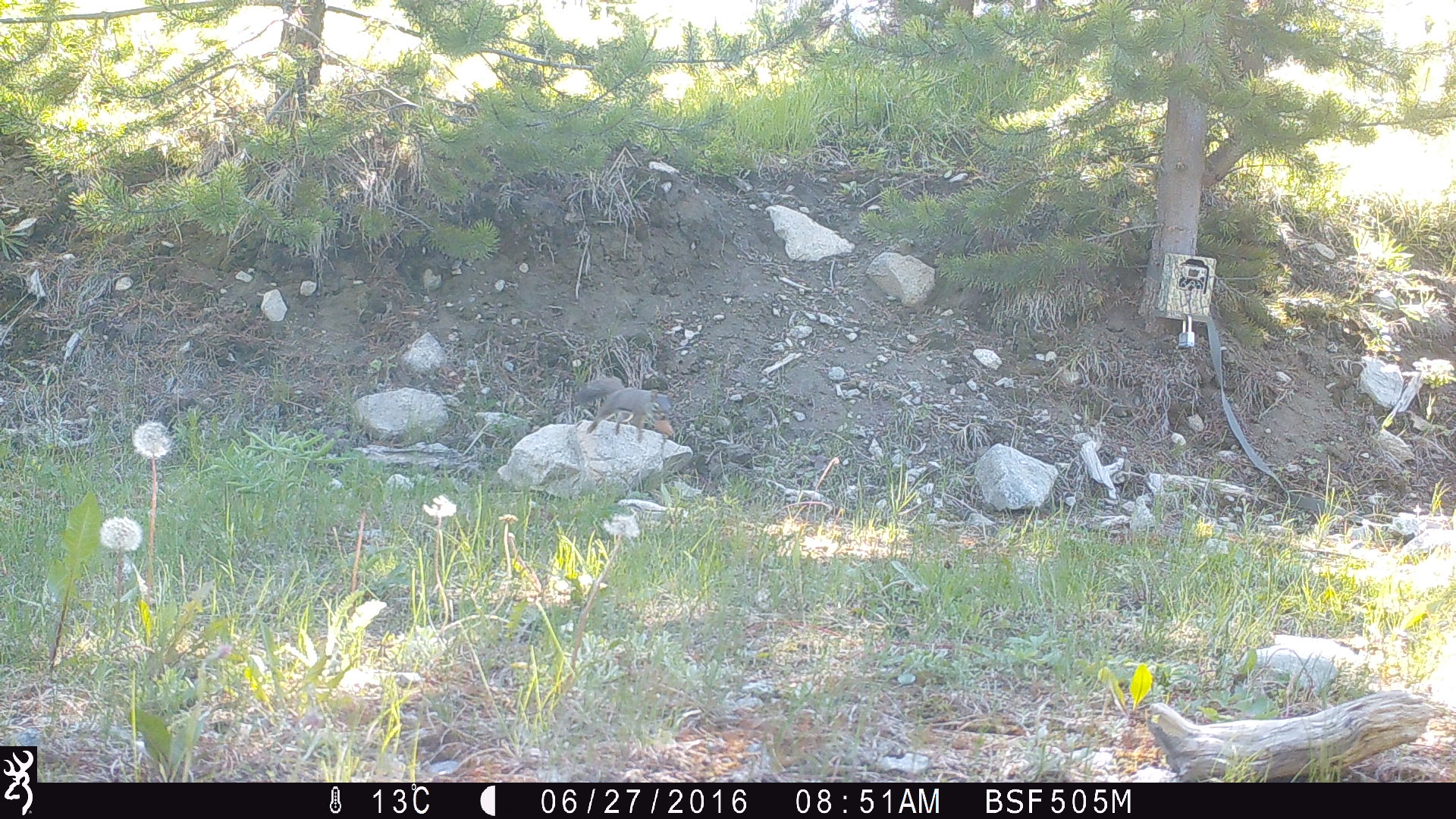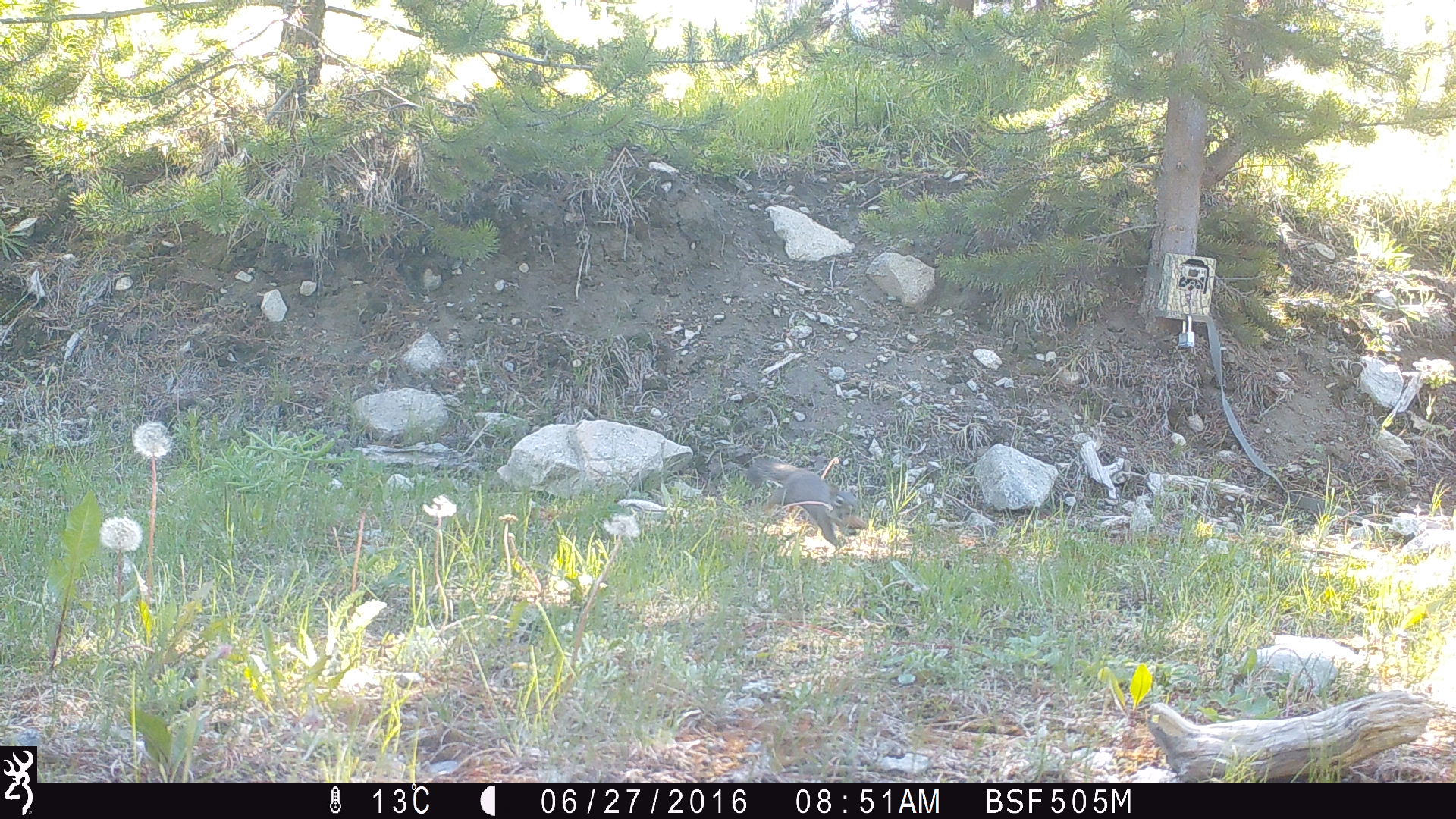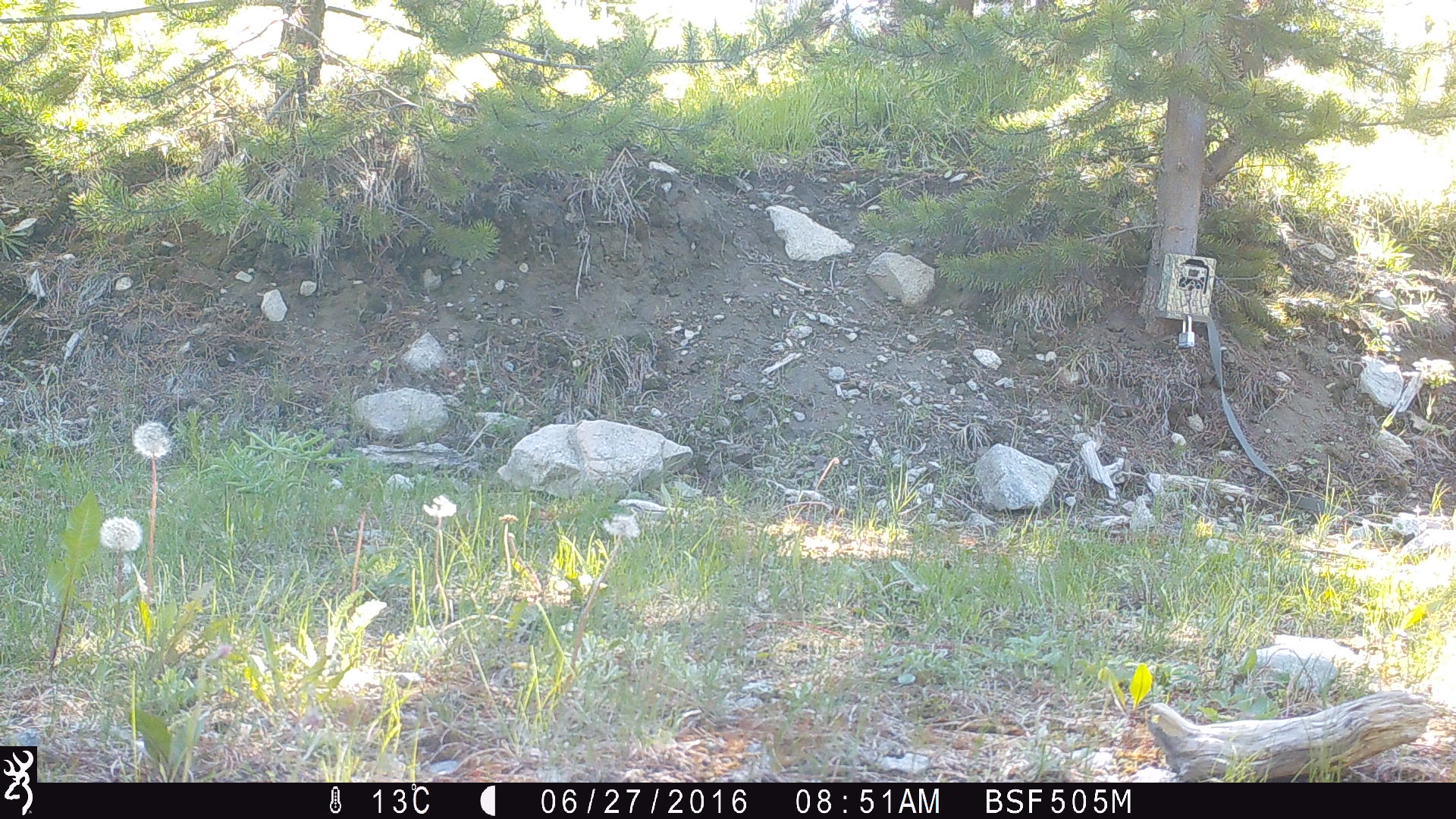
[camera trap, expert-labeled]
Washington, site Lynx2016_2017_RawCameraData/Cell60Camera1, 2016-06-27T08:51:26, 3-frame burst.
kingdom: Animalia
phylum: Chordata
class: Mammalia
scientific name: Mammalia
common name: small mammal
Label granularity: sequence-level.